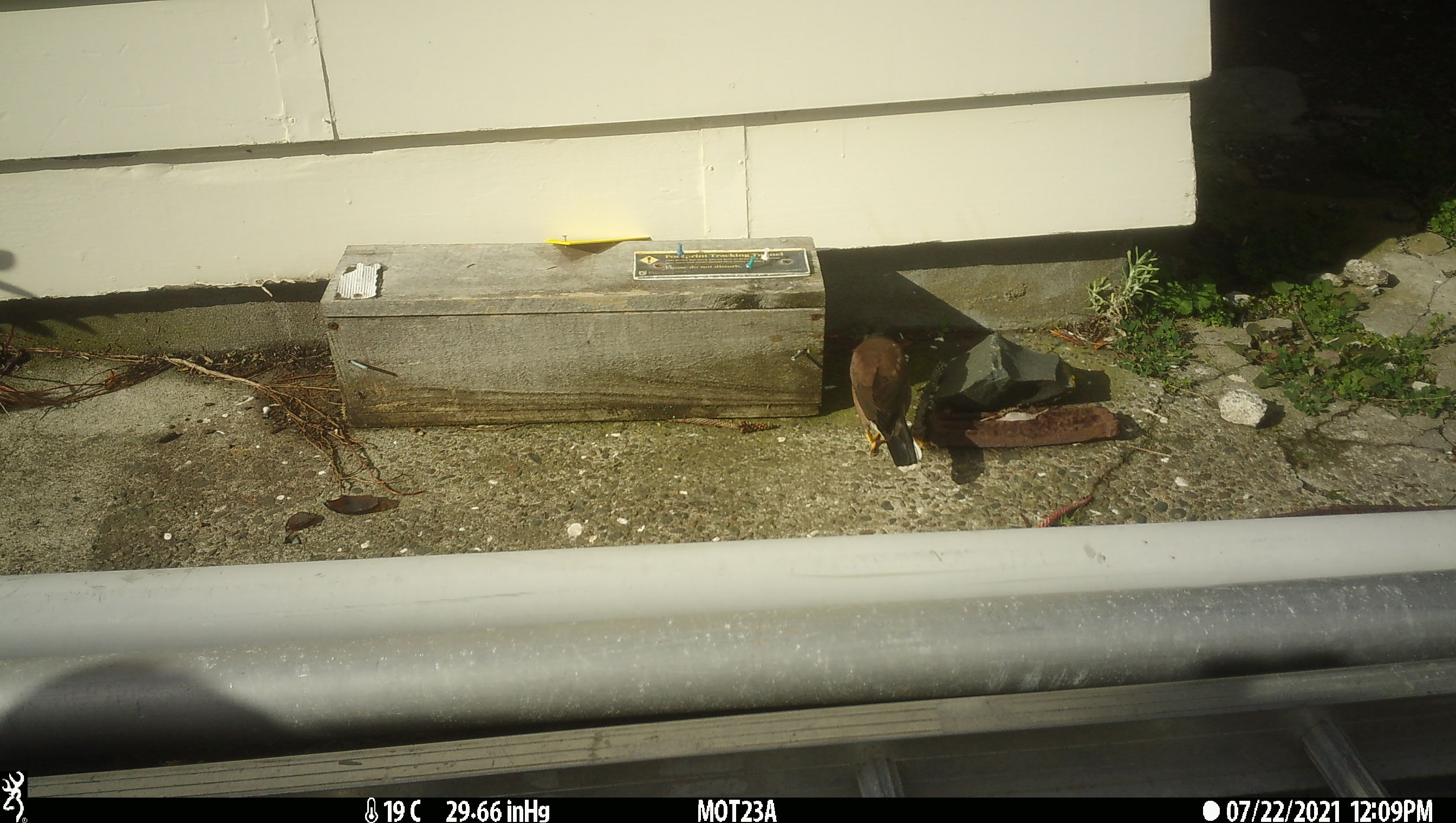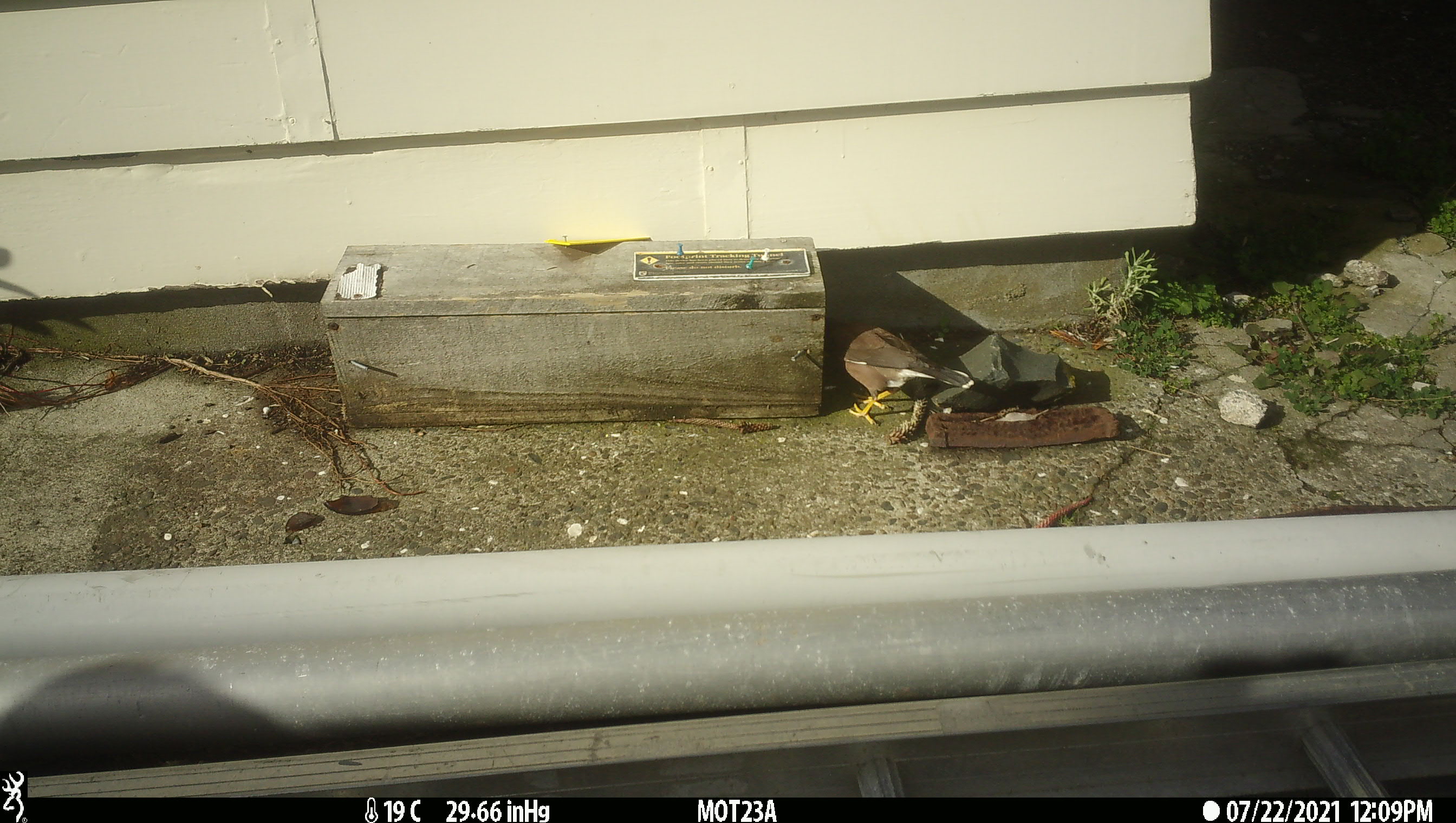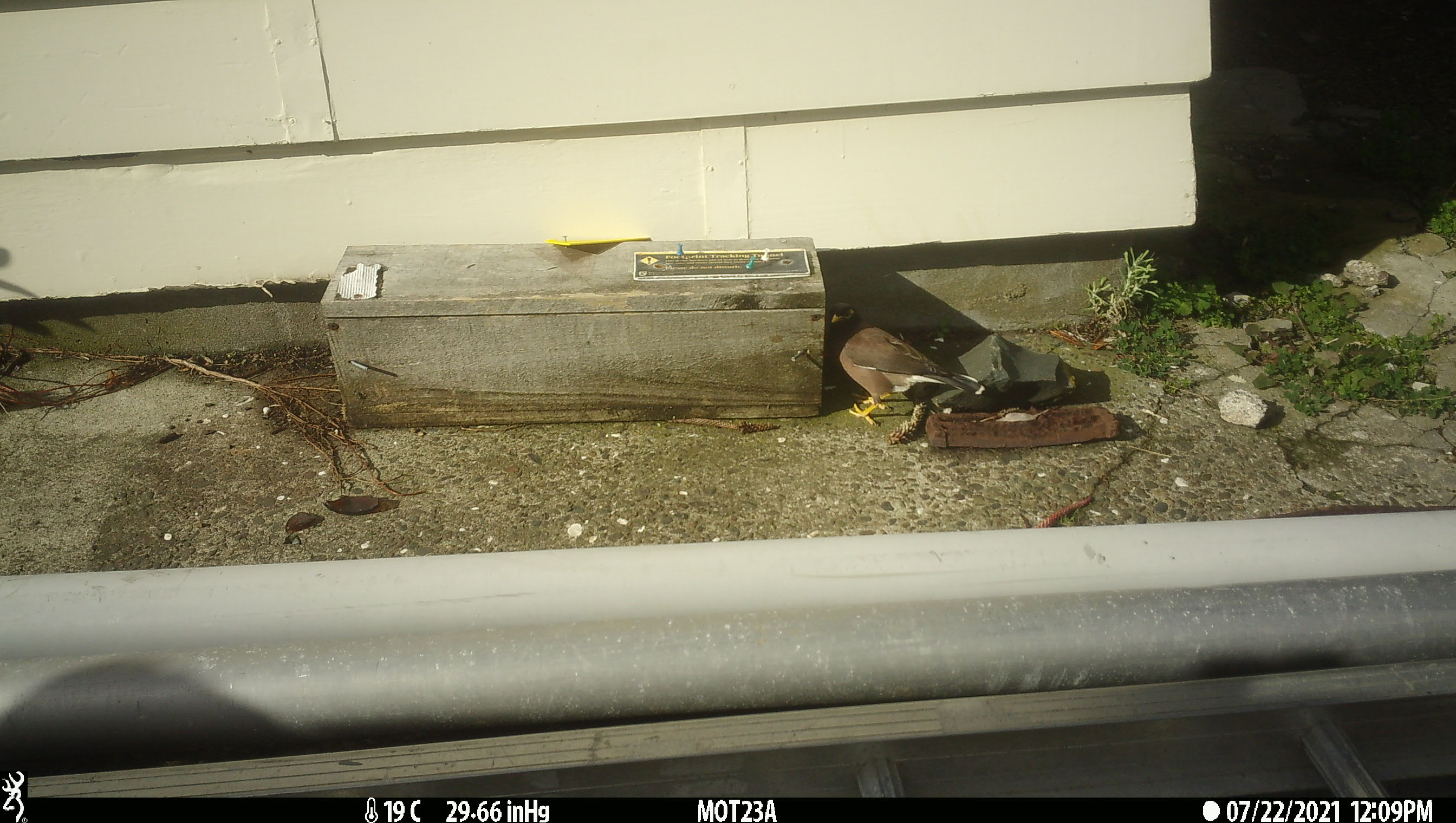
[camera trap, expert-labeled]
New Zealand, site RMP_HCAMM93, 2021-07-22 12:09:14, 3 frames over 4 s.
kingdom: Animalia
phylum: Chordata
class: Aves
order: Passeriformes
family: Sturnidae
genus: Acridotheres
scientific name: Acridotheres tristis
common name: common myna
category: myna